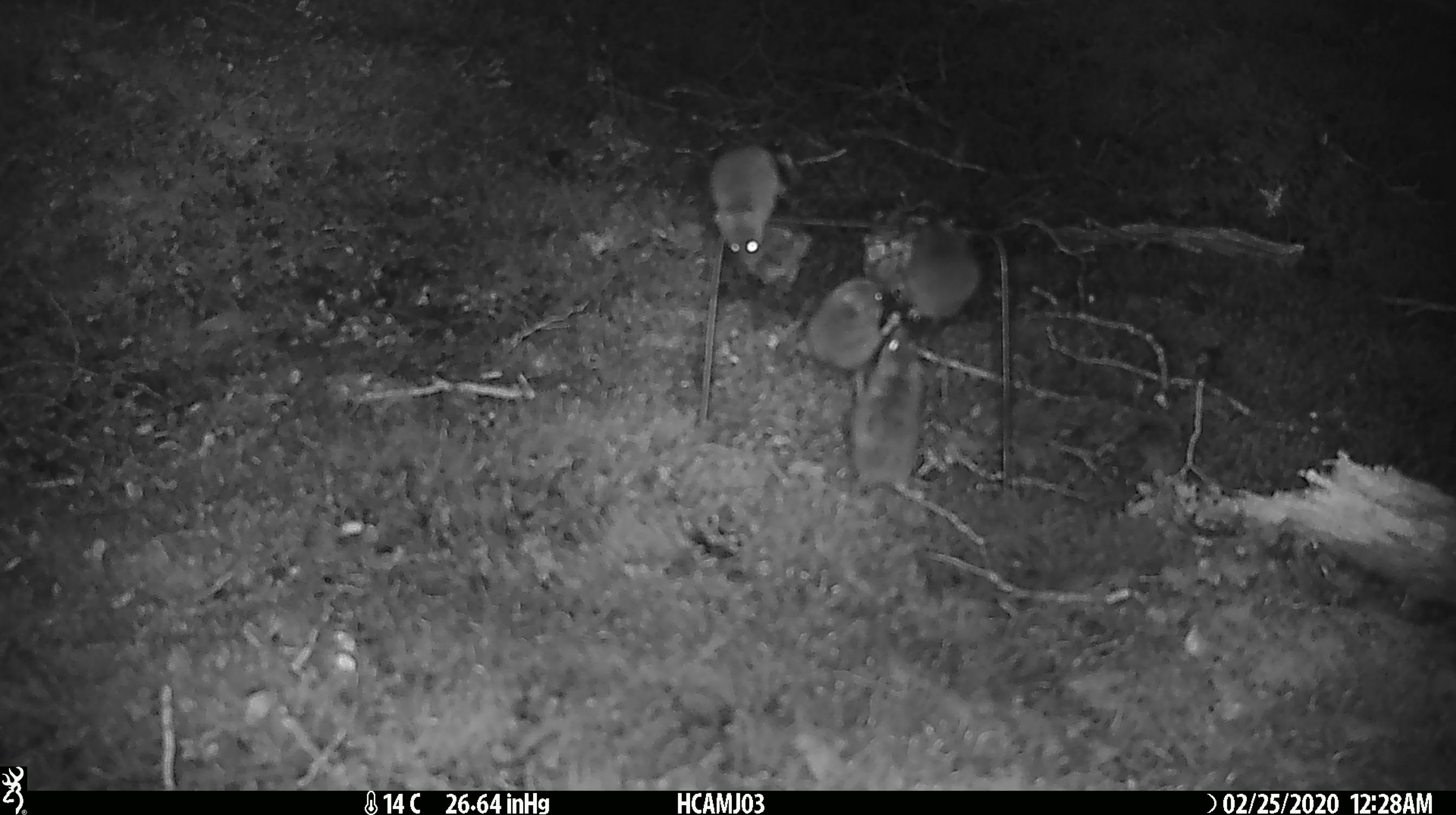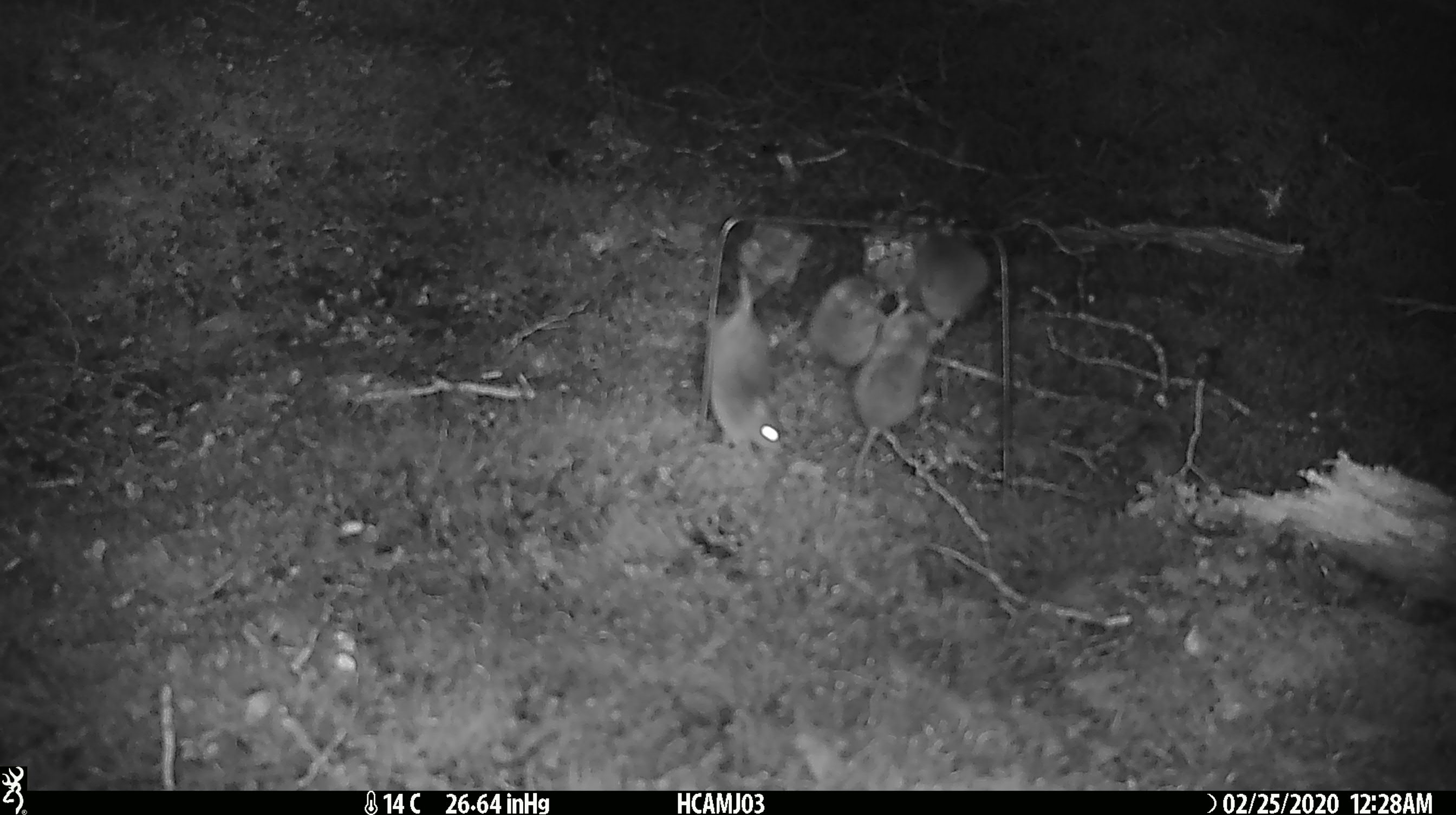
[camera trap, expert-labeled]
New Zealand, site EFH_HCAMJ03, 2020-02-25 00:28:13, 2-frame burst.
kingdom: Animalia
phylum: Chordata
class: Mammalia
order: Rodentia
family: Muridae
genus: Mus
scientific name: Mus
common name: mouse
Mouse (Mus).